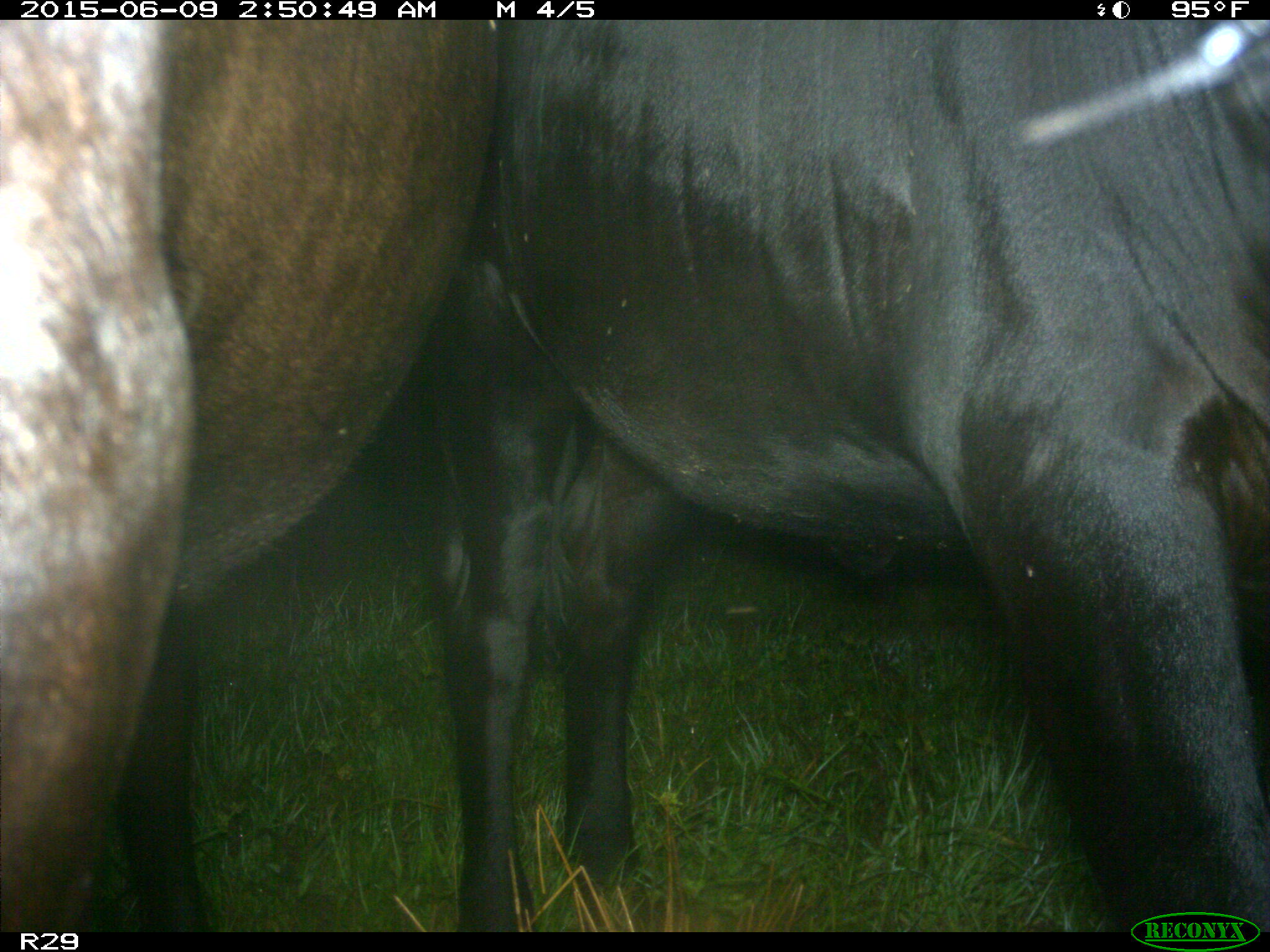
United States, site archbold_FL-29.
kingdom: Animalia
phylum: Chordata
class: Mammalia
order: Artiodactyla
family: Bovidae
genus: Bos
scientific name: Bos taurus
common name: domestic cow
Bos taurus (domestic cow).